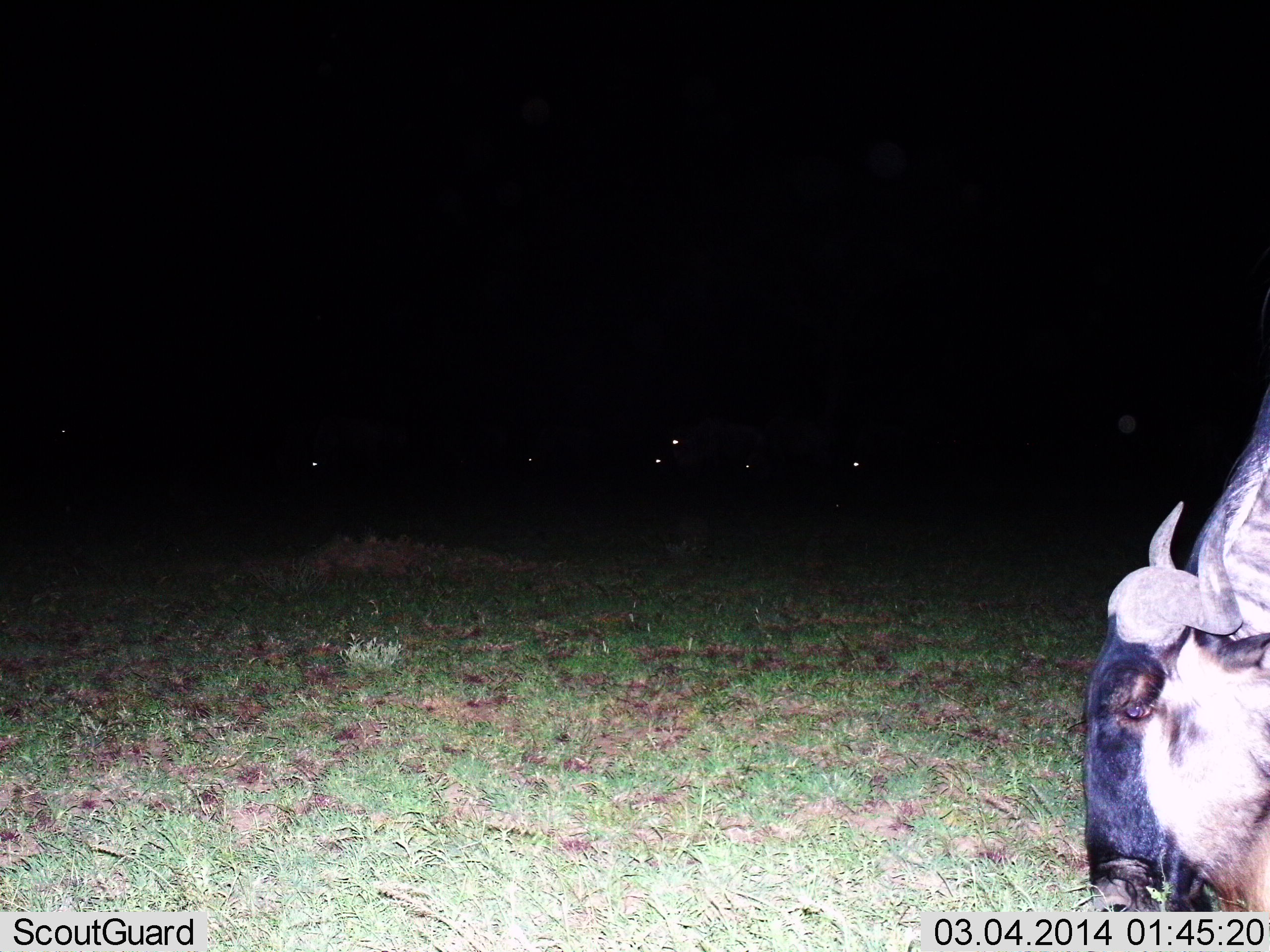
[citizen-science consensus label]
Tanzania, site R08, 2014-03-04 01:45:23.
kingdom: Animalia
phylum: Chordata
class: Mammalia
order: Artiodactyla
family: Bovidae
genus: Connochaetes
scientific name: Connochaetes taurinus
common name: blue wildebeest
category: wildebeest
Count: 1.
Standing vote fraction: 20%.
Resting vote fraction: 30%.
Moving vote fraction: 10%.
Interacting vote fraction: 0%.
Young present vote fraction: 0%.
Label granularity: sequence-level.